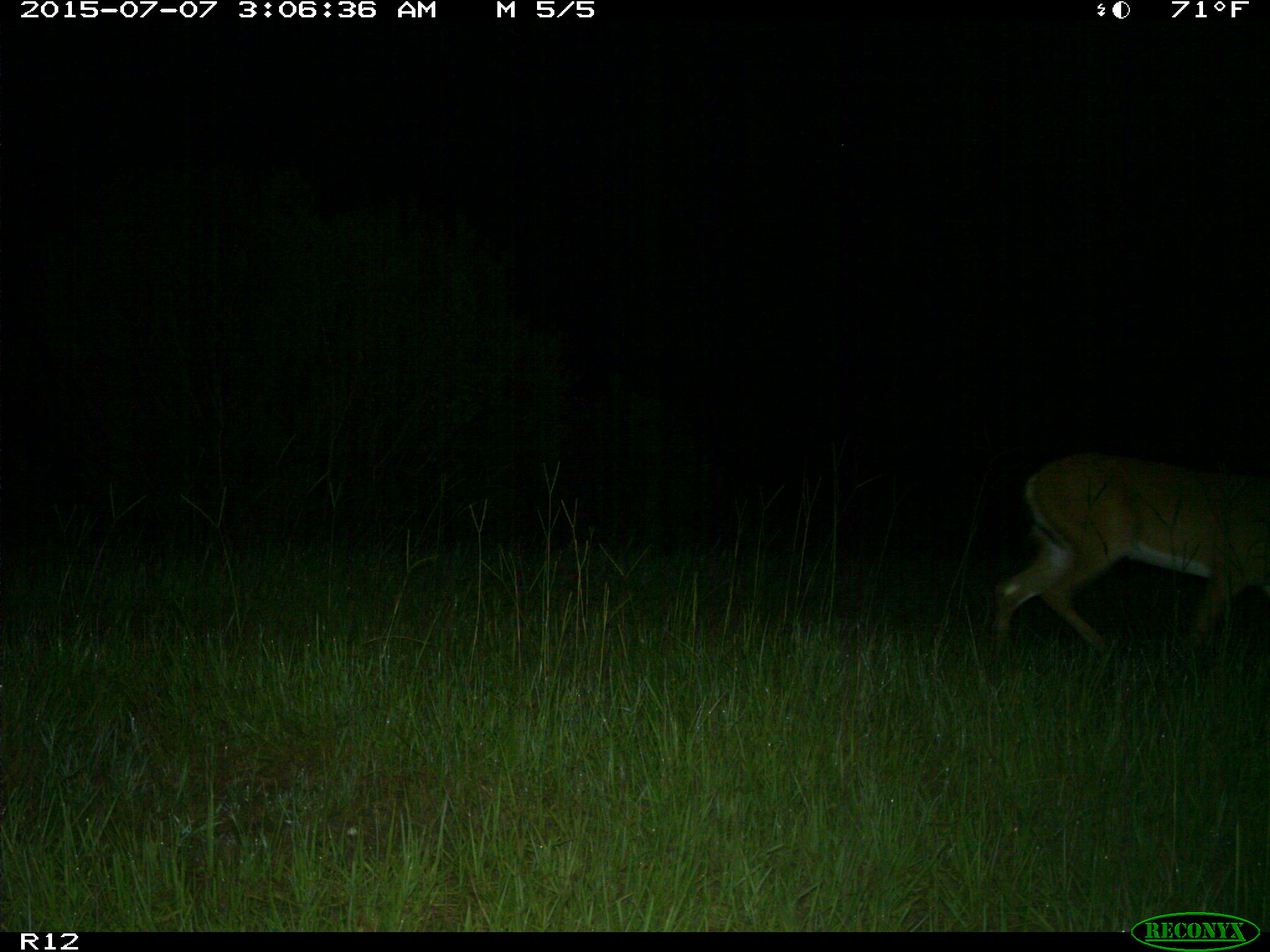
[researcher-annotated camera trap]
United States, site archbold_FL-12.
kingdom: Animalia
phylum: Chordata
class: Mammalia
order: Artiodactyla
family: Cervidae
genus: Odocoileus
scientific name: Odocoileus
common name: deer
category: unidentified deer